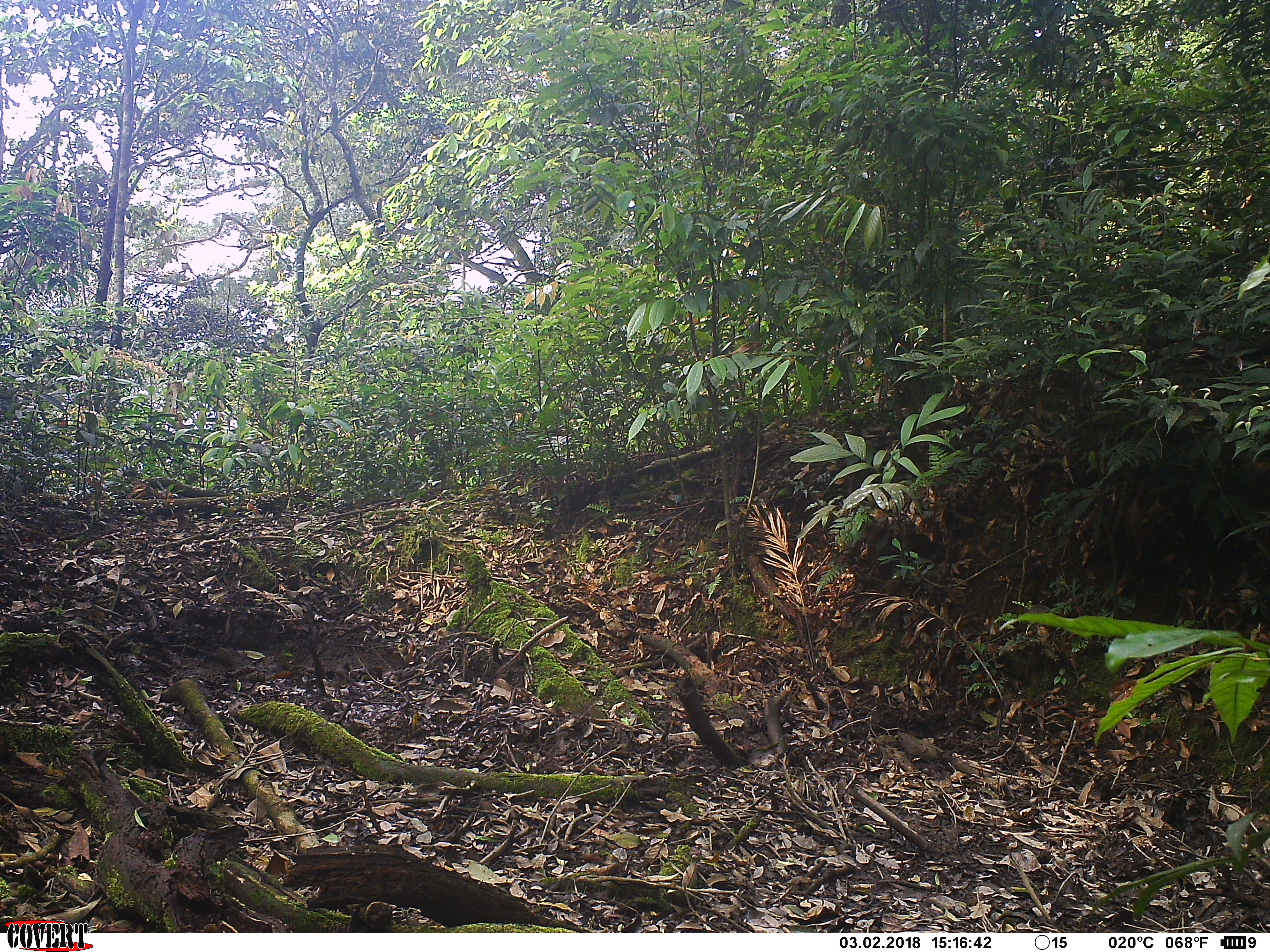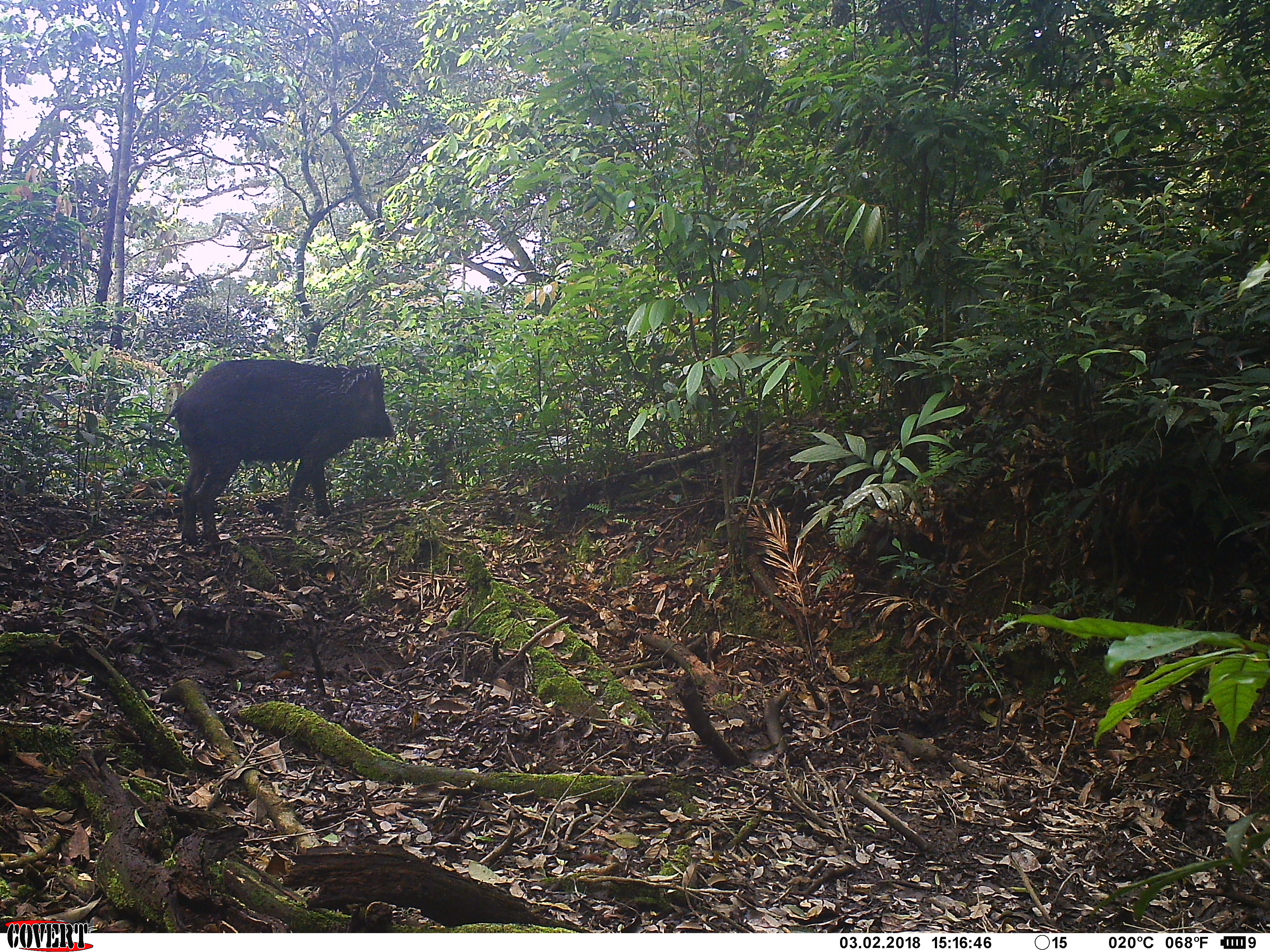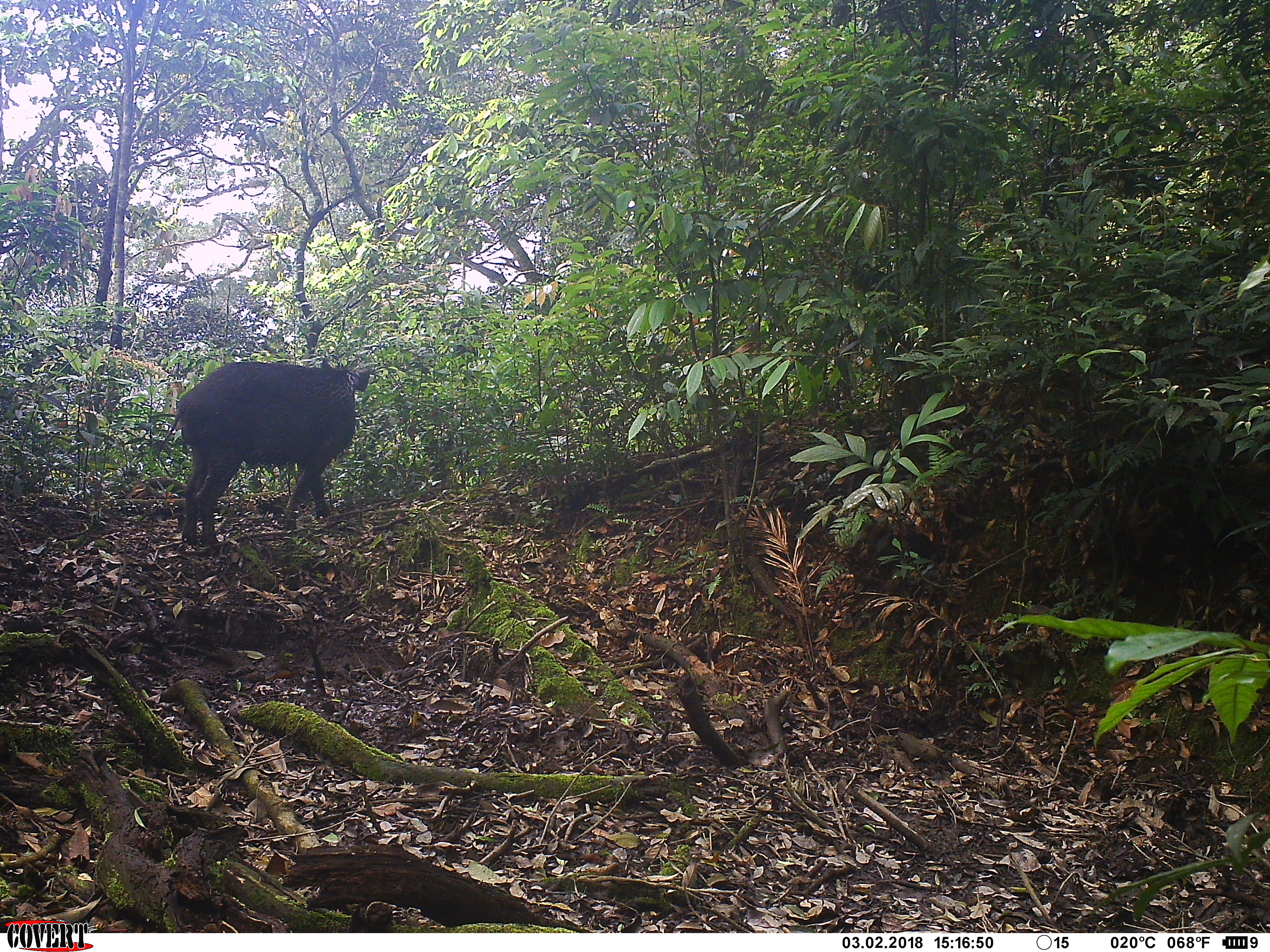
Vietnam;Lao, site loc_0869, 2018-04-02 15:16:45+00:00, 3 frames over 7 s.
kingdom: Animalia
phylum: Chordata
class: Mammalia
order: Artiodactyla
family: Suidae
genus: Sus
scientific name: Sus scrofa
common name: eurasian wild pig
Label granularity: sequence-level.